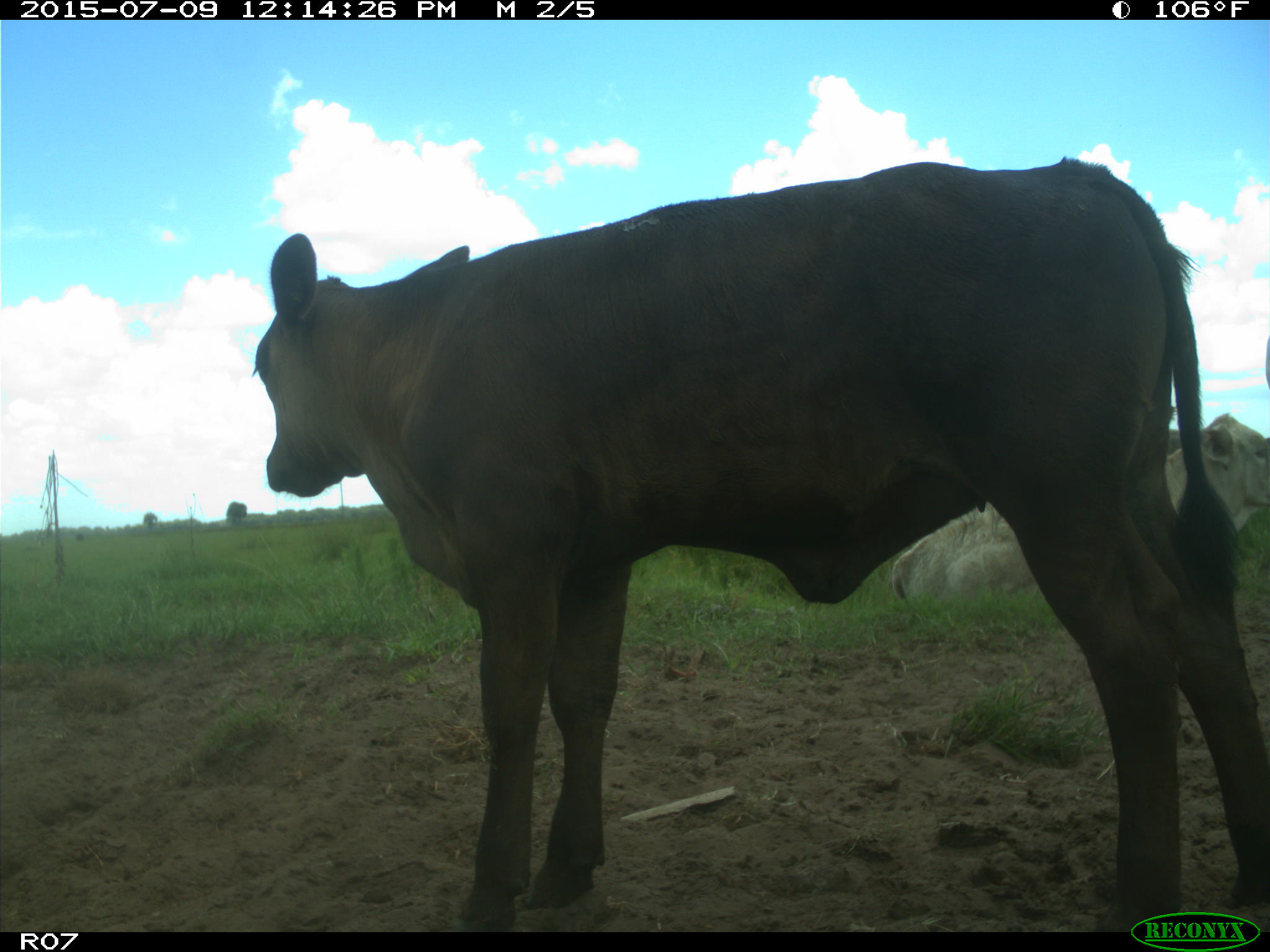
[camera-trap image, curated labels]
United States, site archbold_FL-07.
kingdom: Animalia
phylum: Chordata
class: Mammalia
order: Artiodactyla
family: Bovidae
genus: Bos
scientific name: Bos taurus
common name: domestic cow